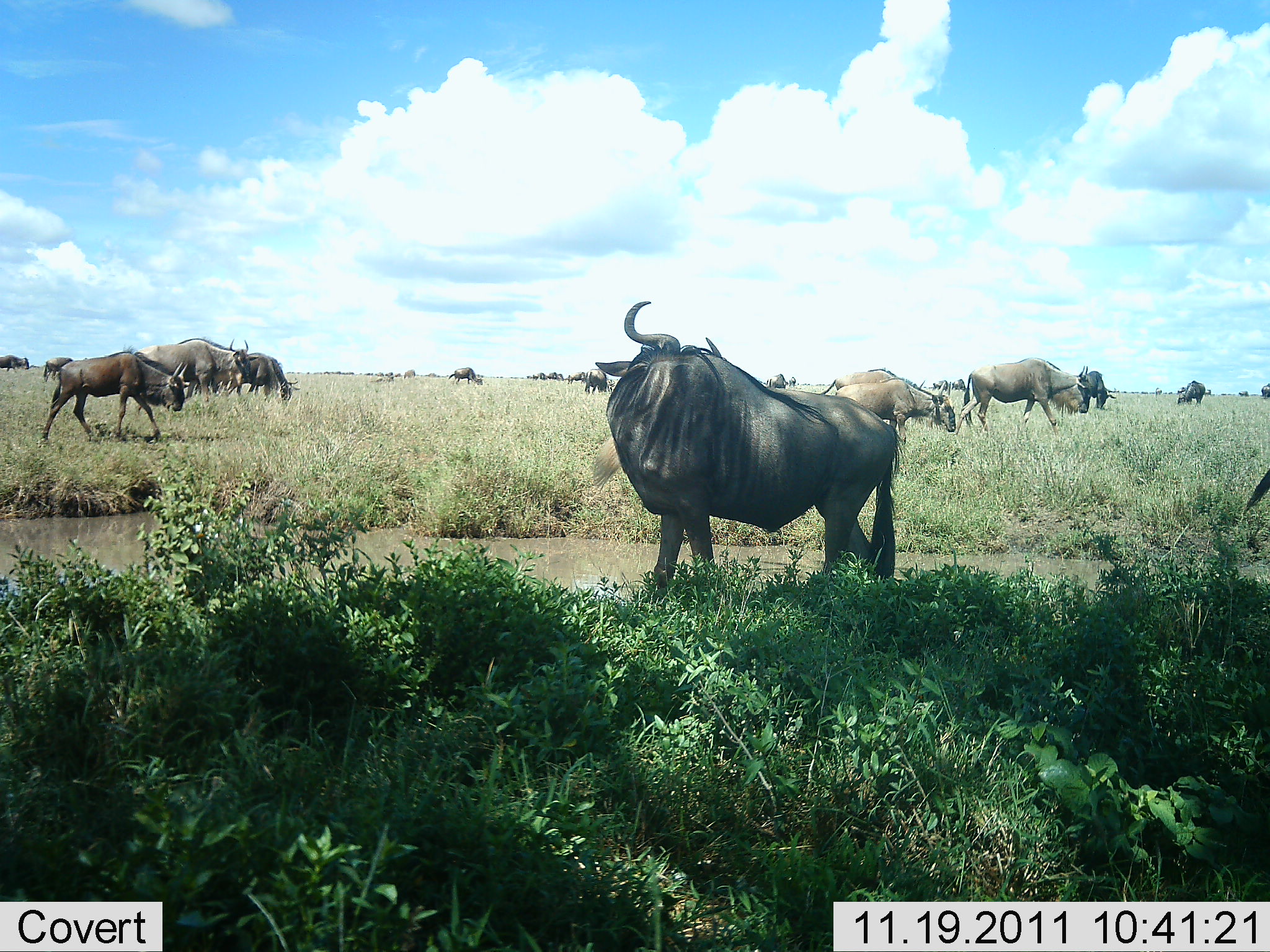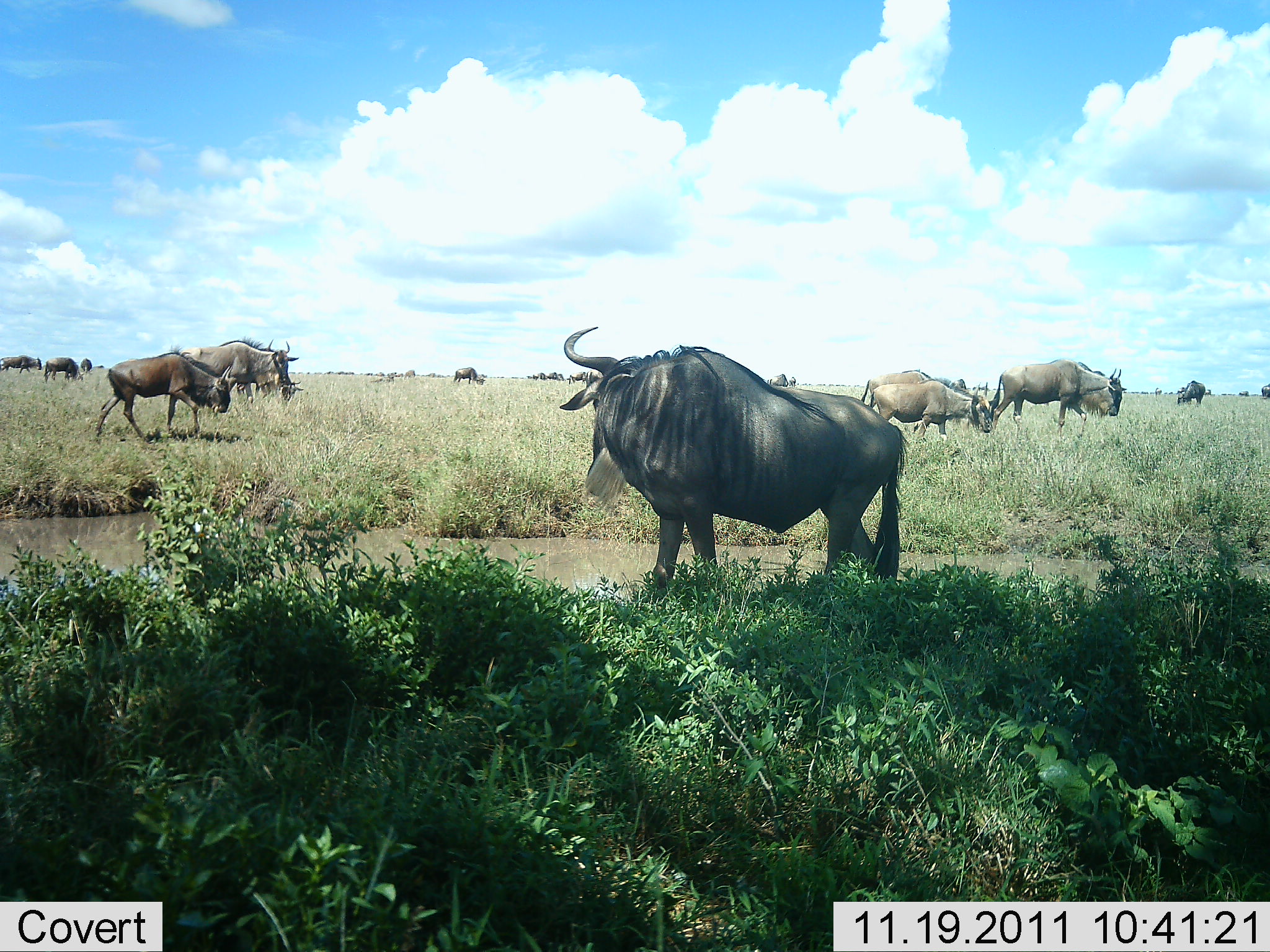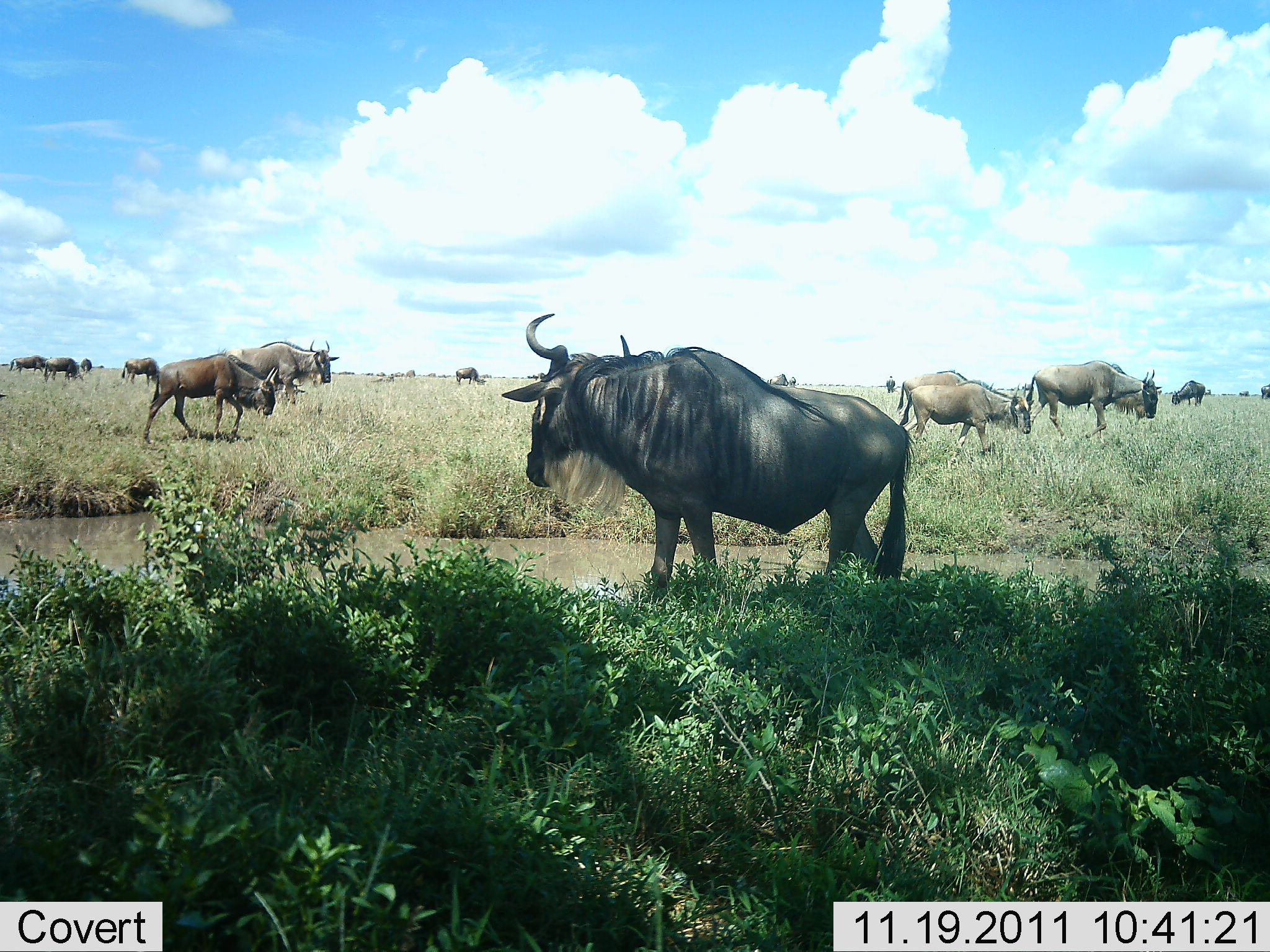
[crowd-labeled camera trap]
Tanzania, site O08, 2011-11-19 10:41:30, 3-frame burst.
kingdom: Animalia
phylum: Chordata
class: Mammalia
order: Artiodactyla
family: Bovidae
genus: Connochaetes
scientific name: Connochaetes taurinus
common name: blue wildebeest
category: wildebeest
Wildebeest (blue wildebeest) (Connochaetes taurinus), count 11-50. Behavior (volunteer vote fractions): standing 71%, resting 7%, moving 79%, interacting 7%. Young present (vote fraction): 0%. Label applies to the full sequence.